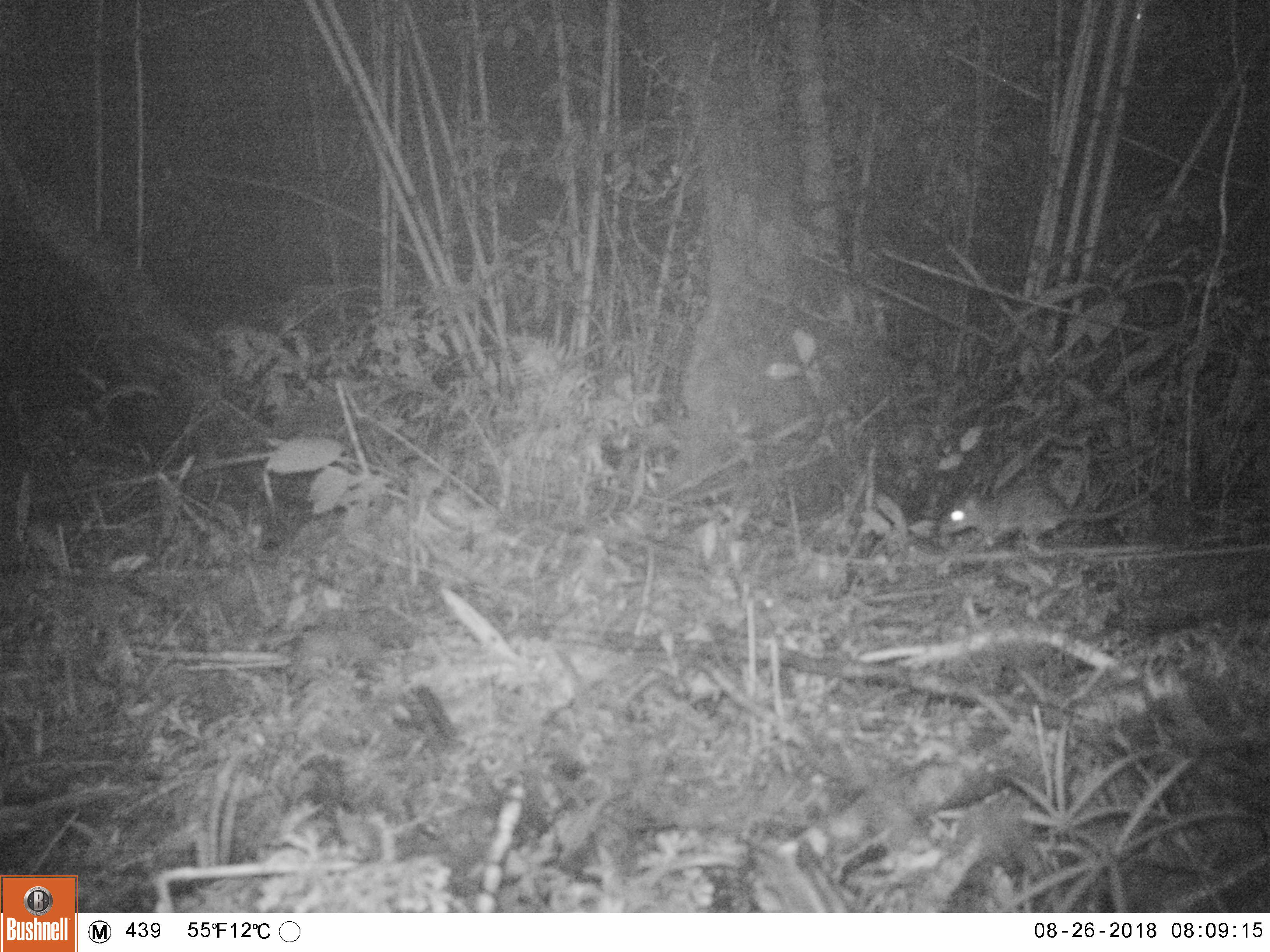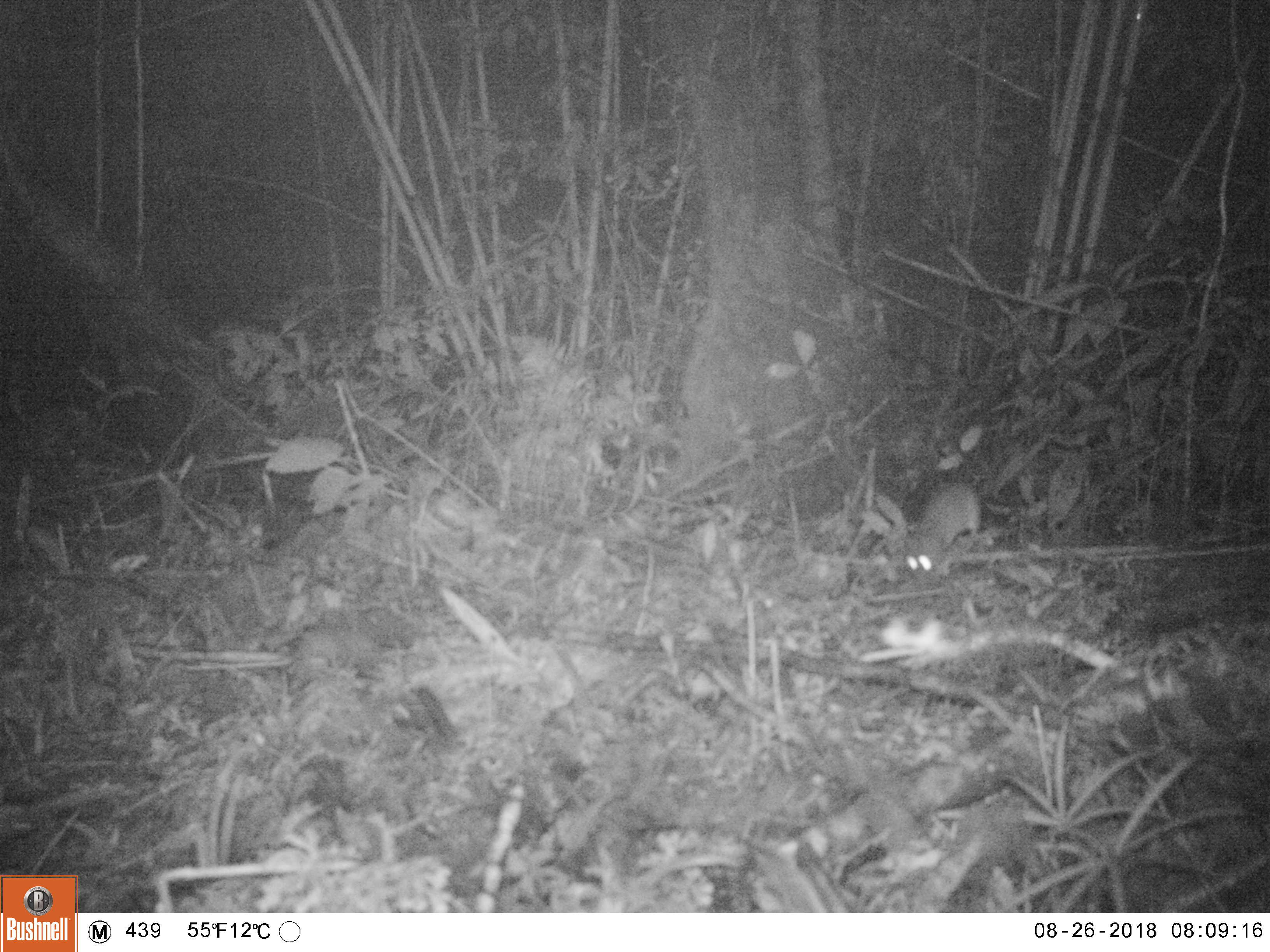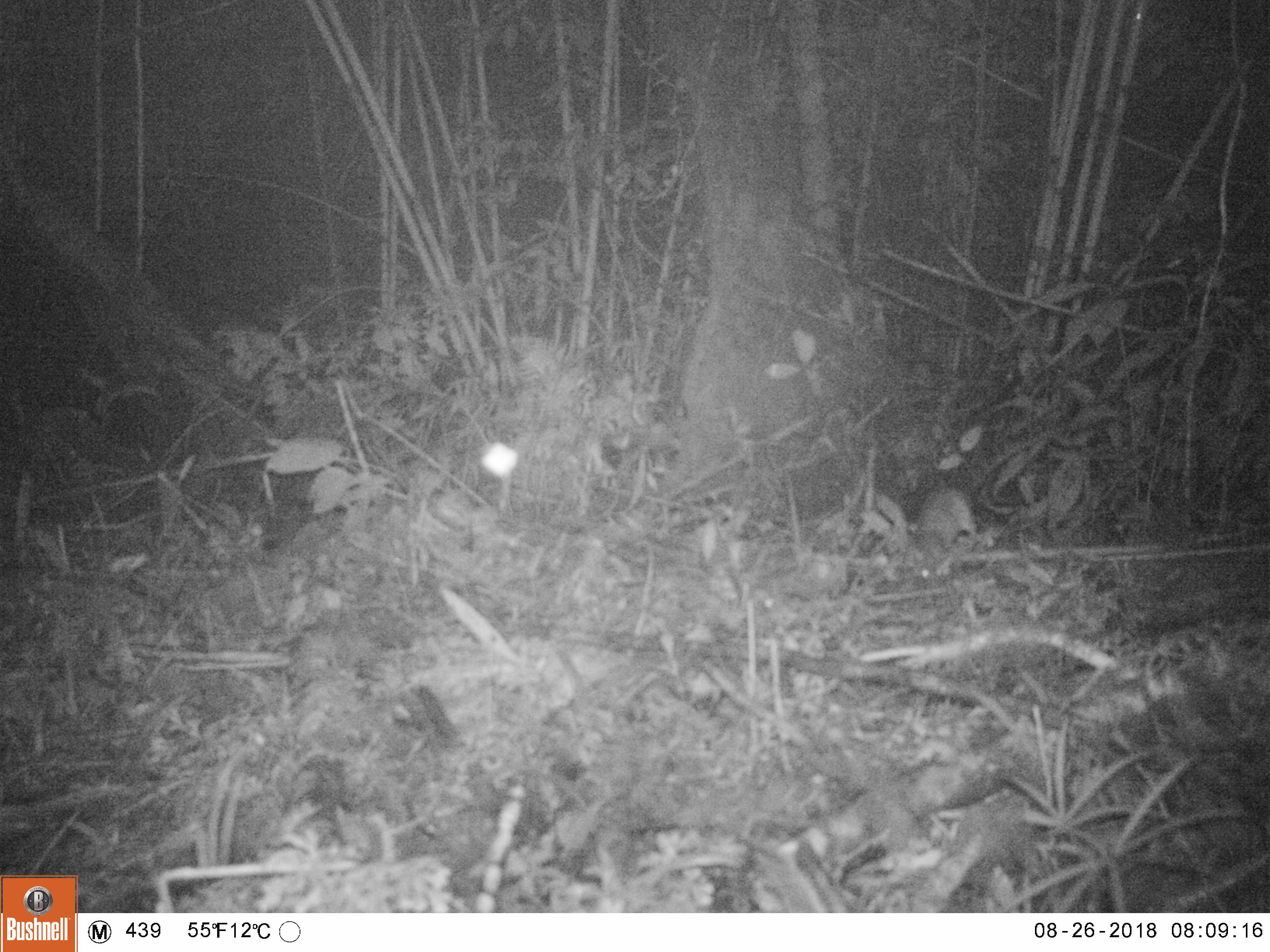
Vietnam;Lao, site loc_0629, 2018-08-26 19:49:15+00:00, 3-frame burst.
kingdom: Animalia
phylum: Chordata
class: Mammalia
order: Rodentia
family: Muridae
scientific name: Muridae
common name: old-world mice and rats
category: unidentified murid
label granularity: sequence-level